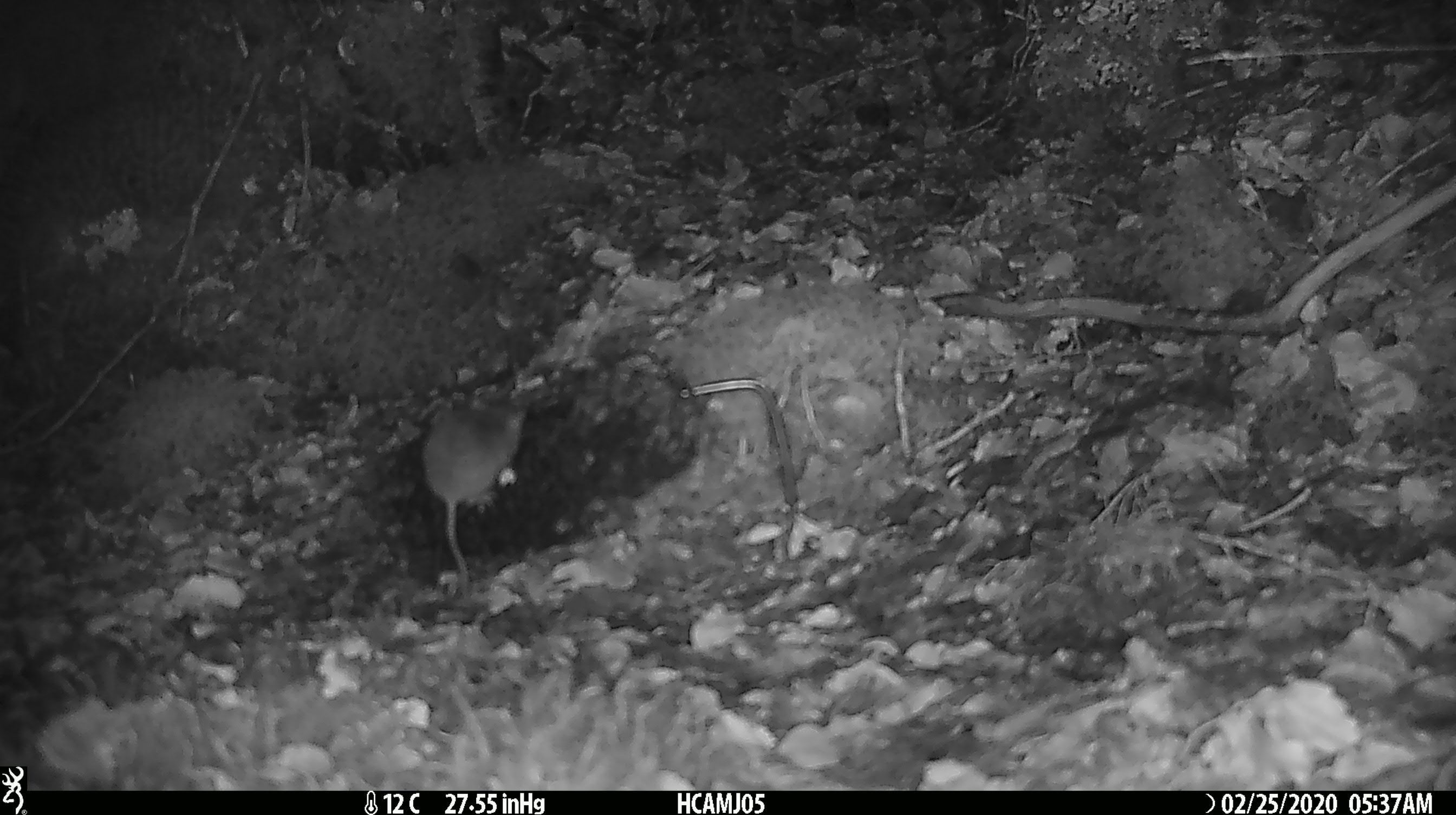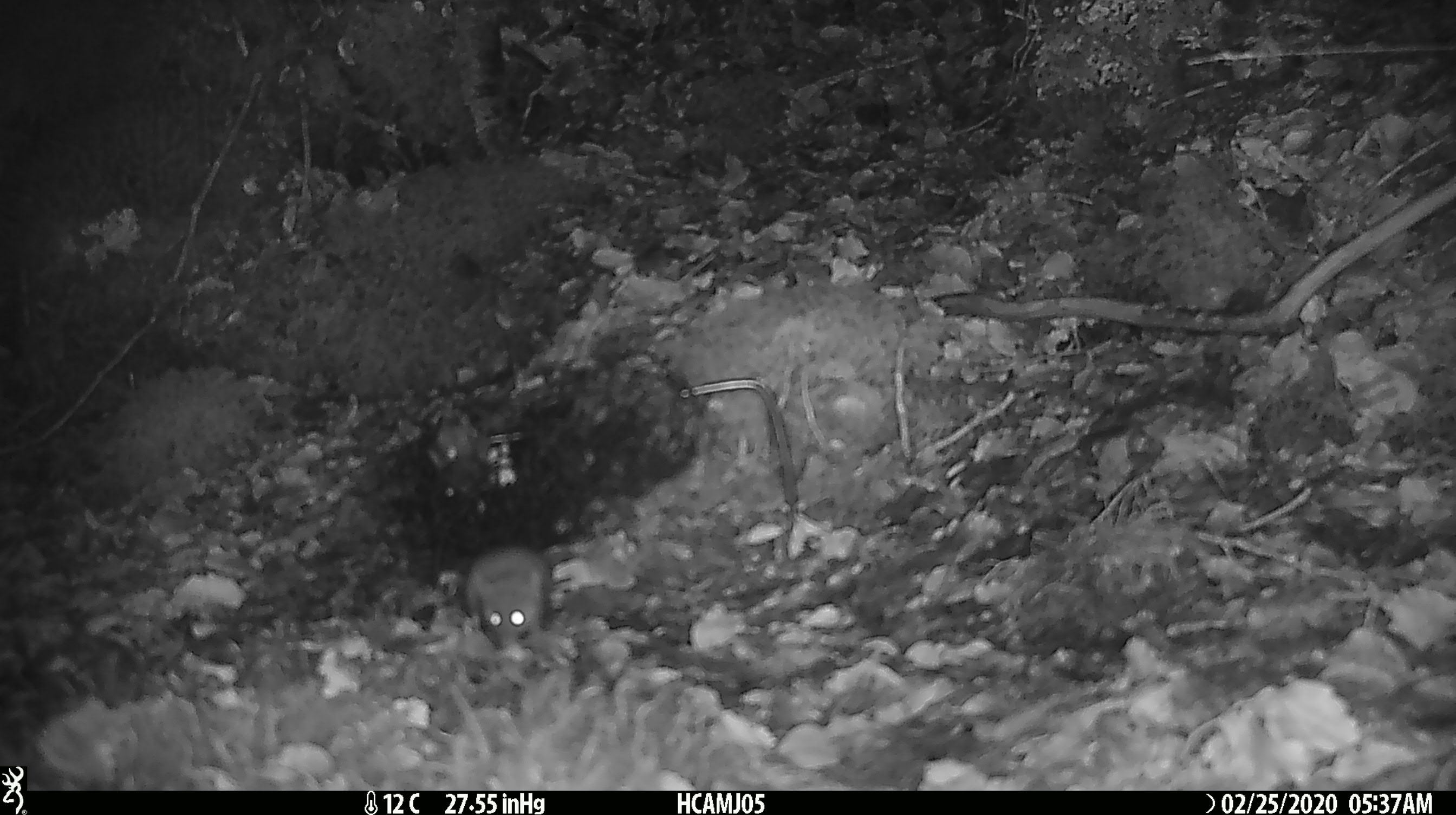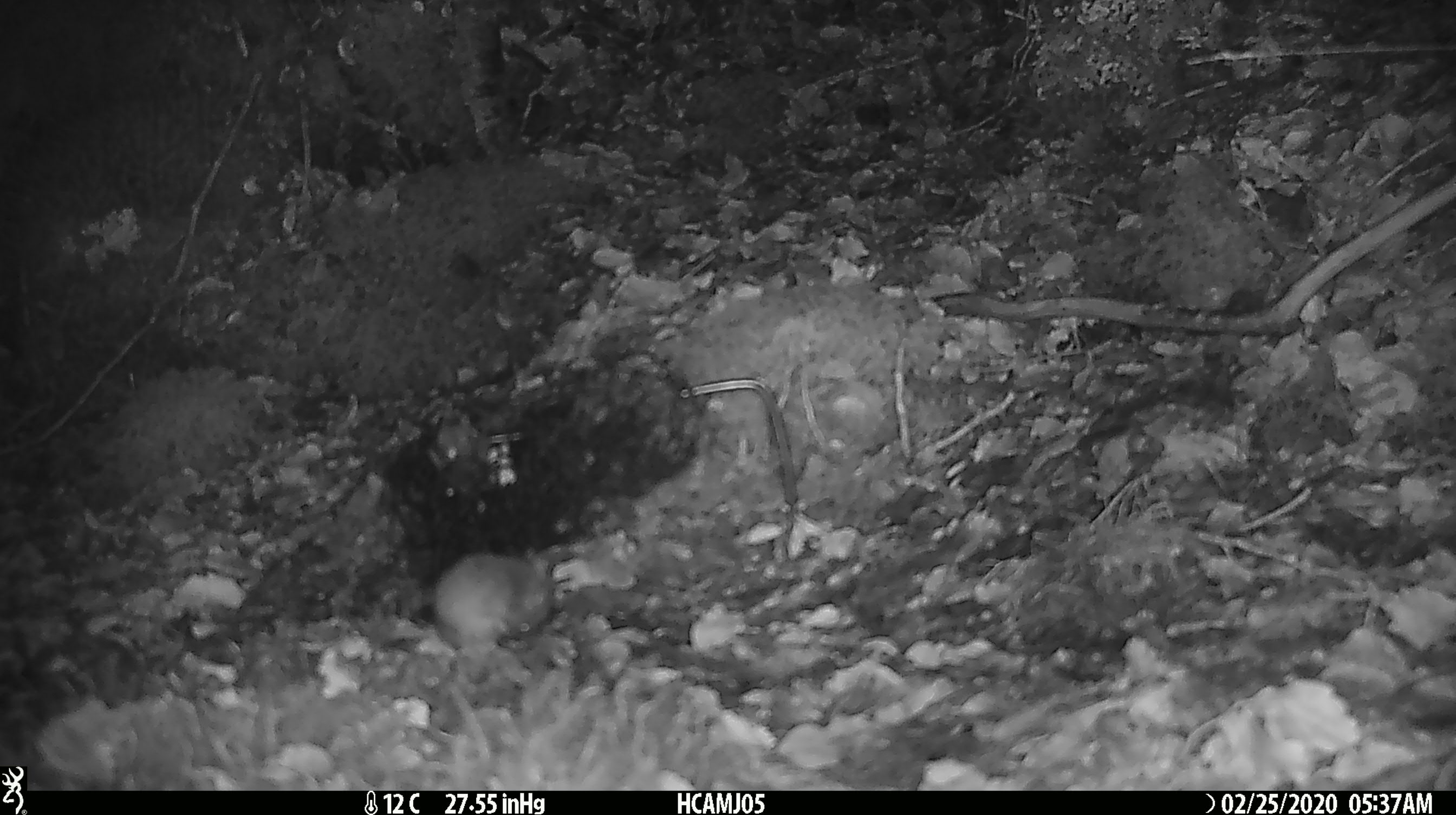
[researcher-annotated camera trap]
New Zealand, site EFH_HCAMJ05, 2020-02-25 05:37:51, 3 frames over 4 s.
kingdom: Animalia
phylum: Chordata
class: Mammalia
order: Rodentia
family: Muridae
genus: Mus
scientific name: Mus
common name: mouse